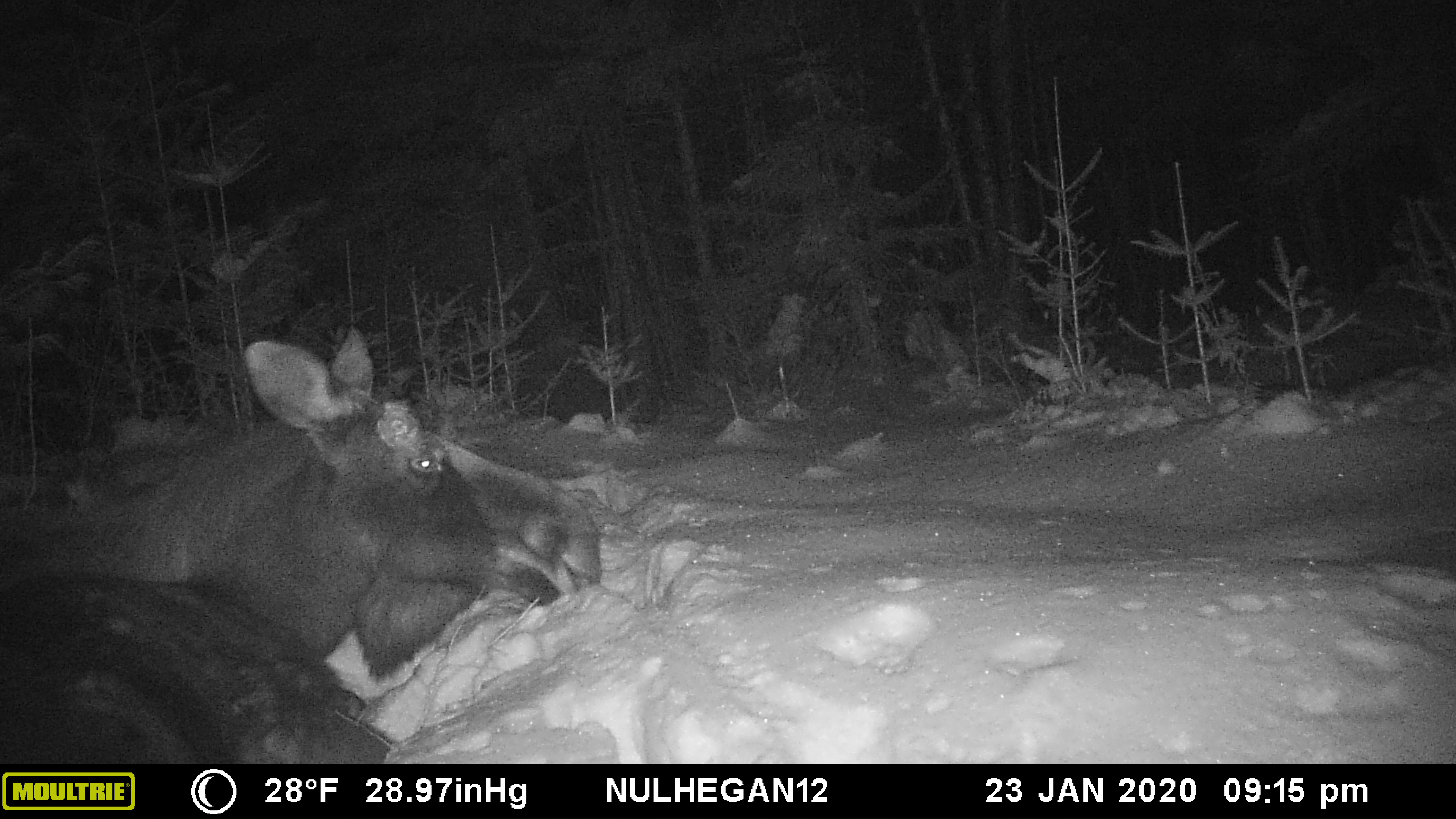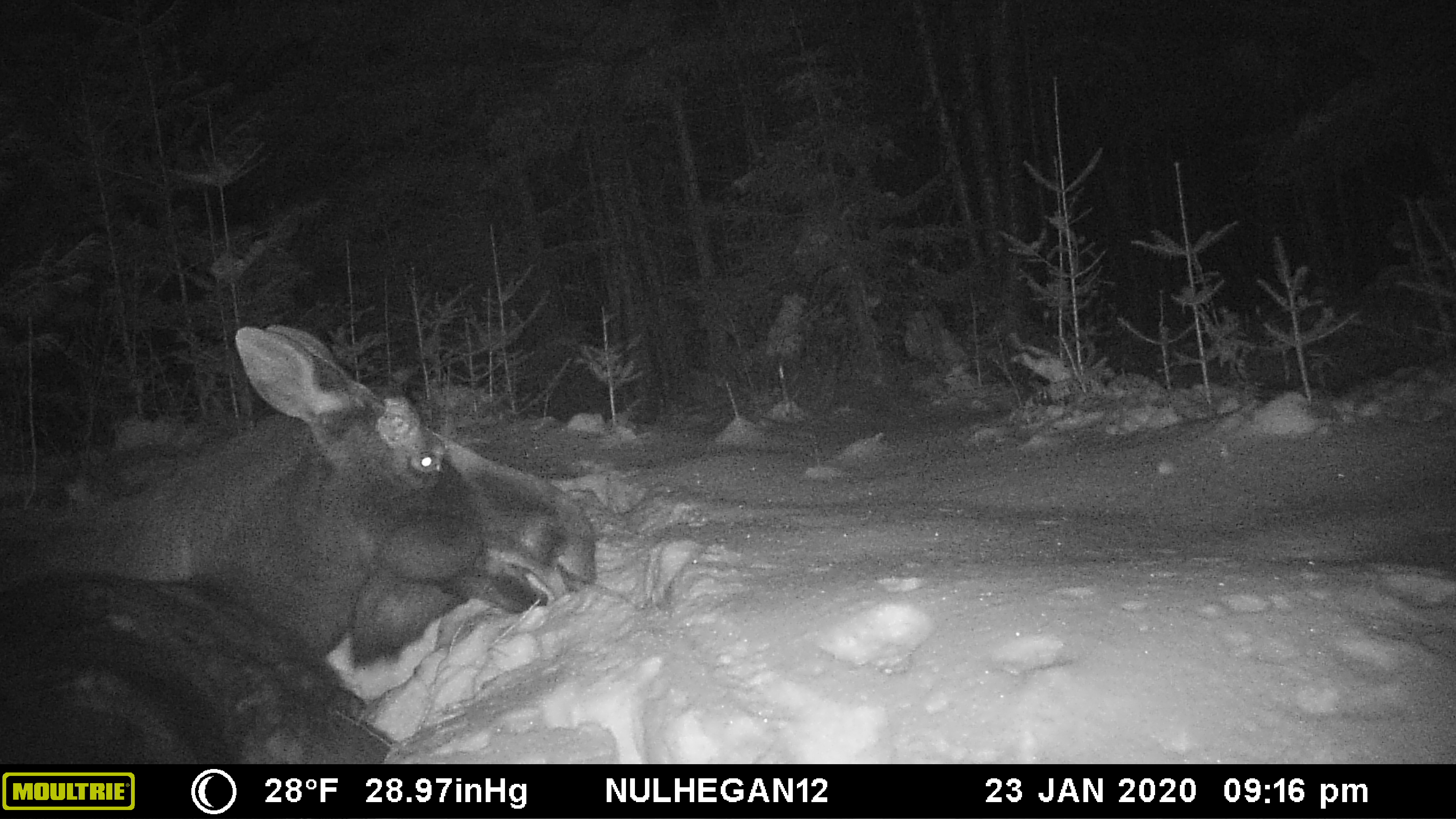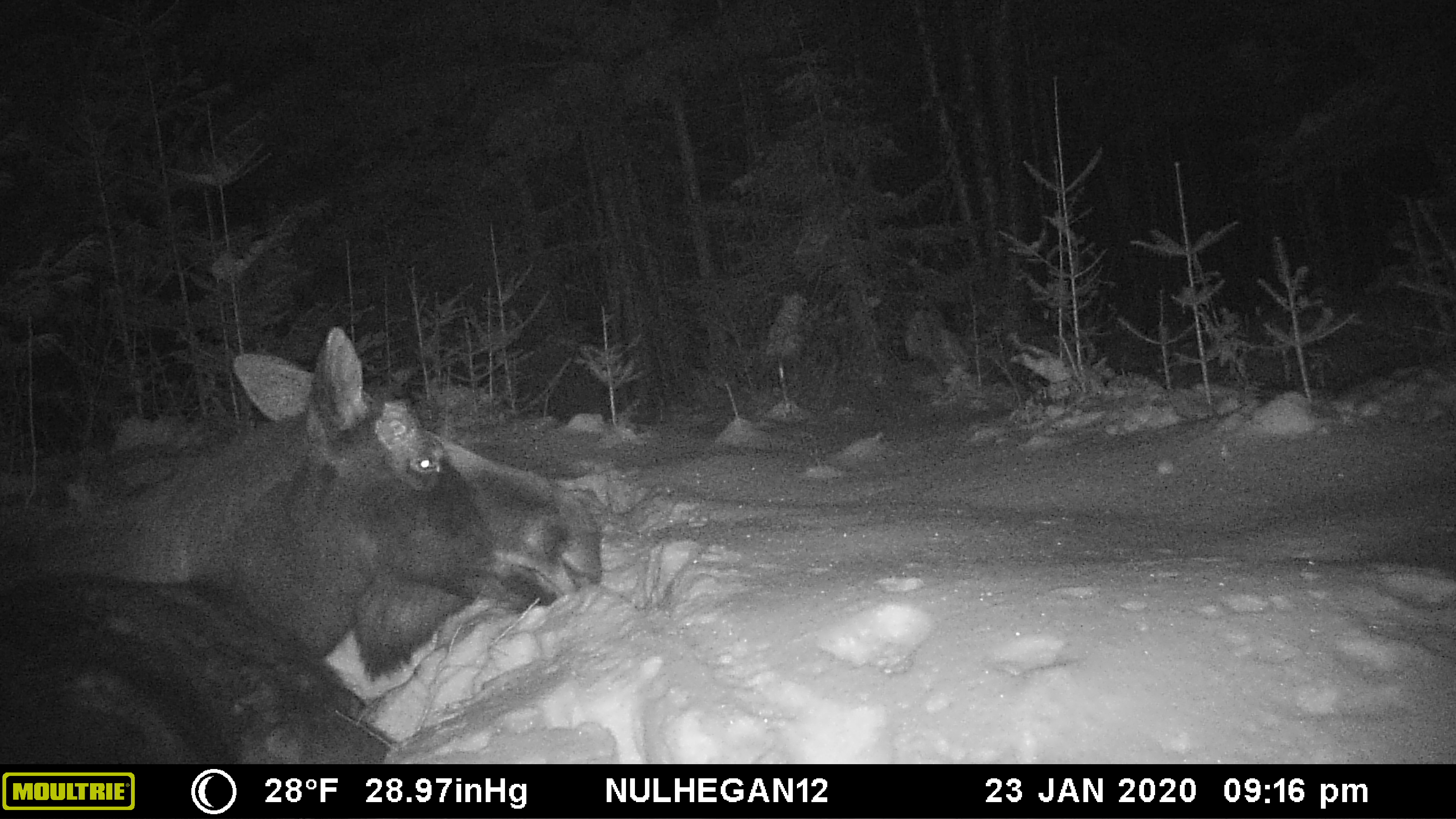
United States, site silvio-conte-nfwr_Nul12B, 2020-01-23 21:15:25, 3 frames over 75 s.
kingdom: Animalia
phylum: Chordata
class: Mammalia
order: Artiodactyla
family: Cervidae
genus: Alces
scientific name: Alces alces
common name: moose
Moose (Alces alces).